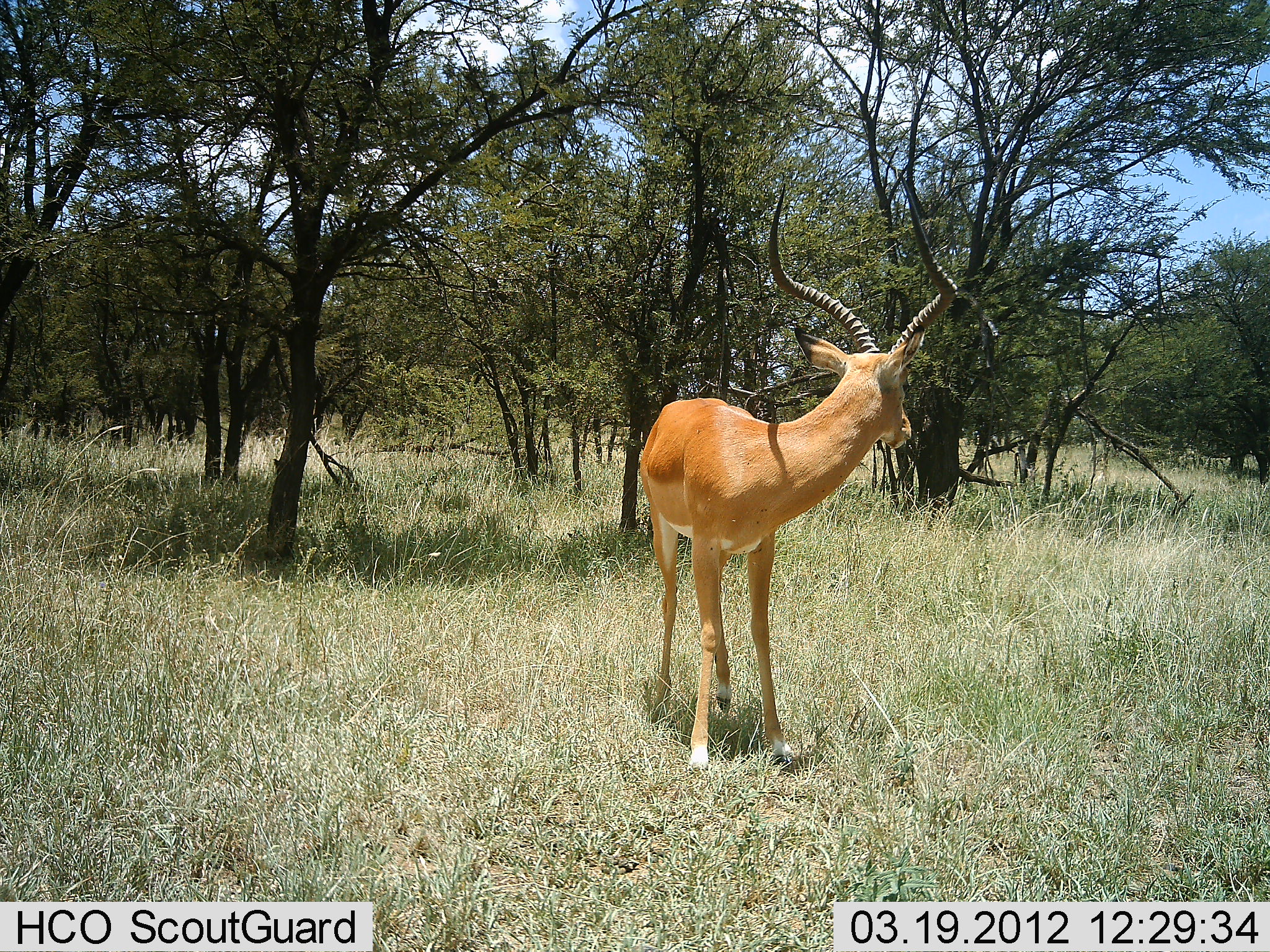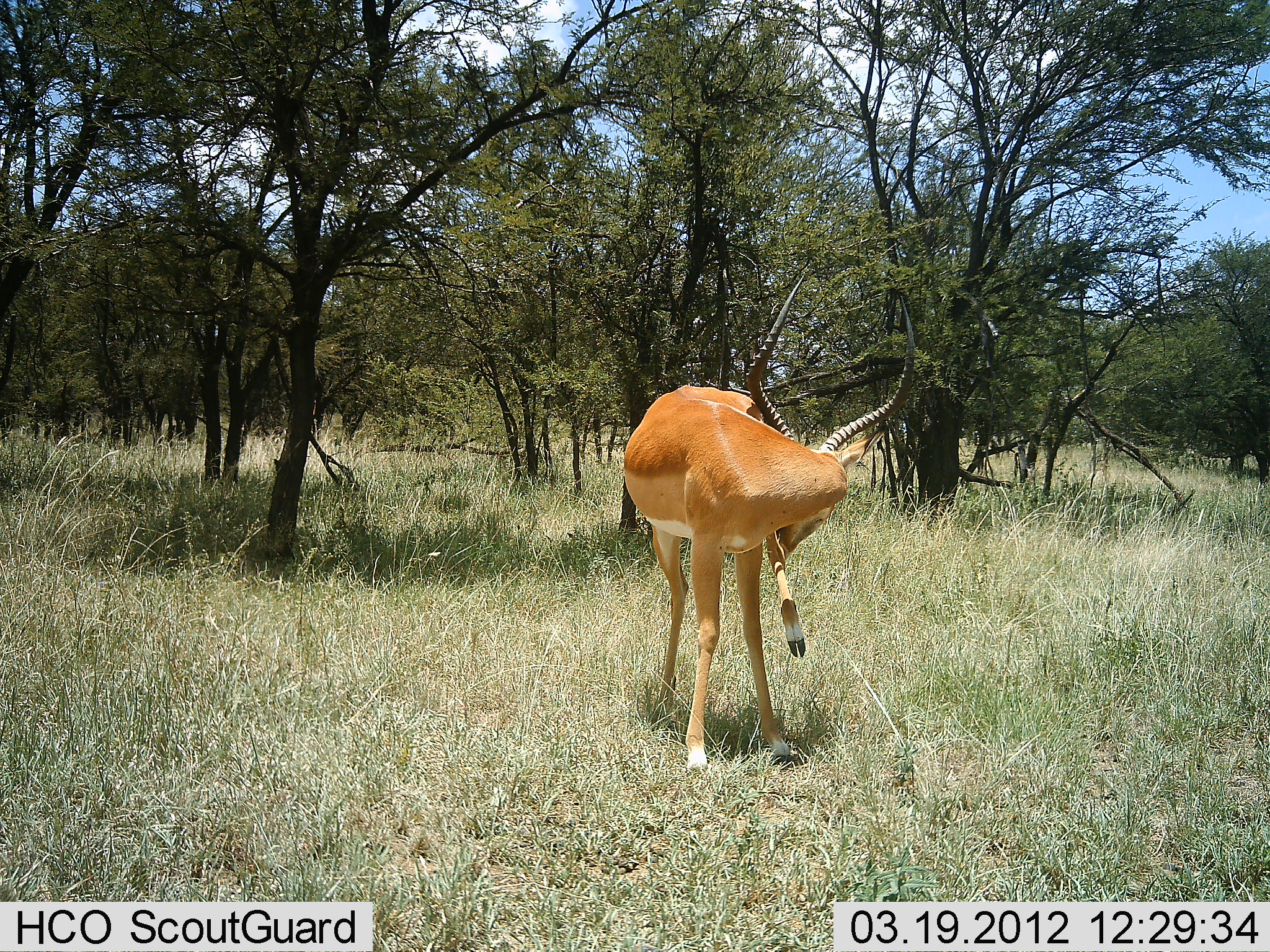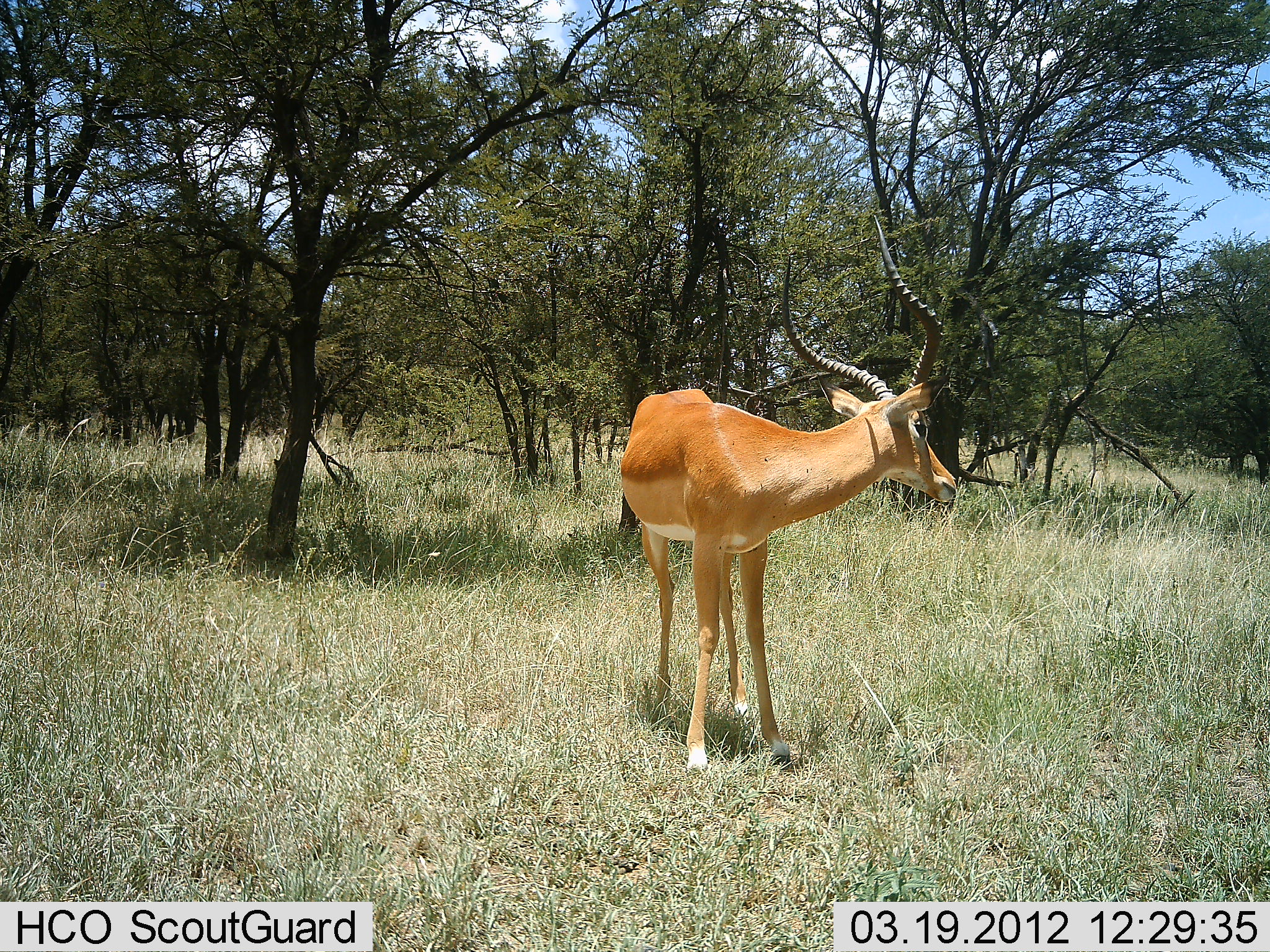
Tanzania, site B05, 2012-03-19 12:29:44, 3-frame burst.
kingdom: Animalia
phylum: Chordata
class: Mammalia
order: Artiodactyla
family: Bovidae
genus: Aepyceros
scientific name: Aepyceros melampus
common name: impala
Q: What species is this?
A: Impala (Aepyceros melampus).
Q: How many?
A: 1.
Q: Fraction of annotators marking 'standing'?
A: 100%.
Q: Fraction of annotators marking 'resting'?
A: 0%.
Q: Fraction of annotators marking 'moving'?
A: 0%.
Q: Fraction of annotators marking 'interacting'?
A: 0%.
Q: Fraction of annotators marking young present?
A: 0%.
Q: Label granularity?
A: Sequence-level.